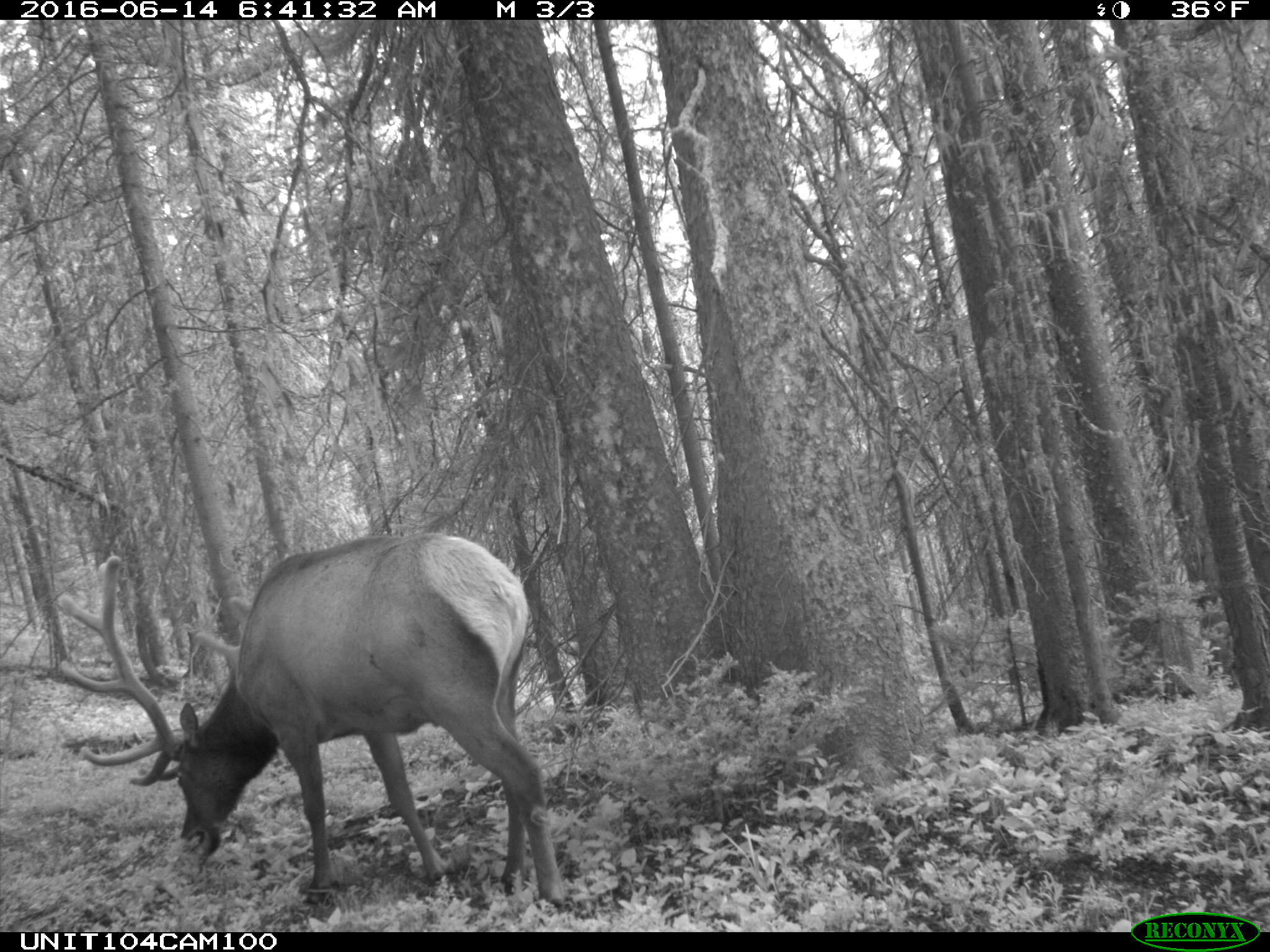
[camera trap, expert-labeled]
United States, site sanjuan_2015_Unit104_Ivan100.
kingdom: Animalia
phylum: Chordata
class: Mammalia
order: Artiodactyla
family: Cervidae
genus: Cervus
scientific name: Cervus elaphus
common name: red deer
Cervus elaphus (red deer).